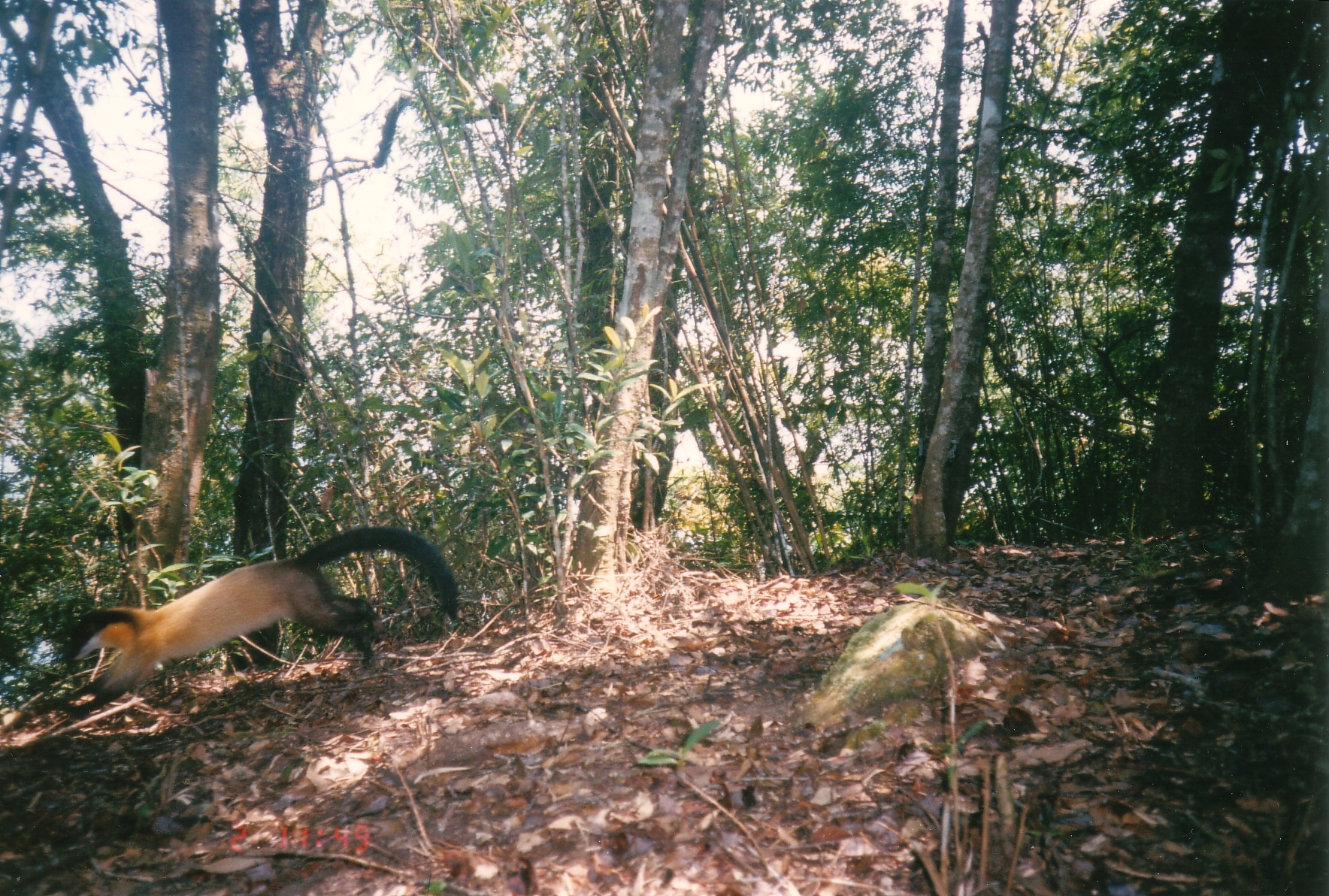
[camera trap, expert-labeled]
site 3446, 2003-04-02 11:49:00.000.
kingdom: Animalia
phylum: Chordata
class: Mammalia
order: Carnivora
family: Mustelidae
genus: Martes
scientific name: Martes flavigula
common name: yellow-throated marten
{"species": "Martes flavigula (yellow-throated marten)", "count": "1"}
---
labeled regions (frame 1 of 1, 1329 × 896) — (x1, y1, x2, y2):
martes flavigula: (59, 522, 458, 711)